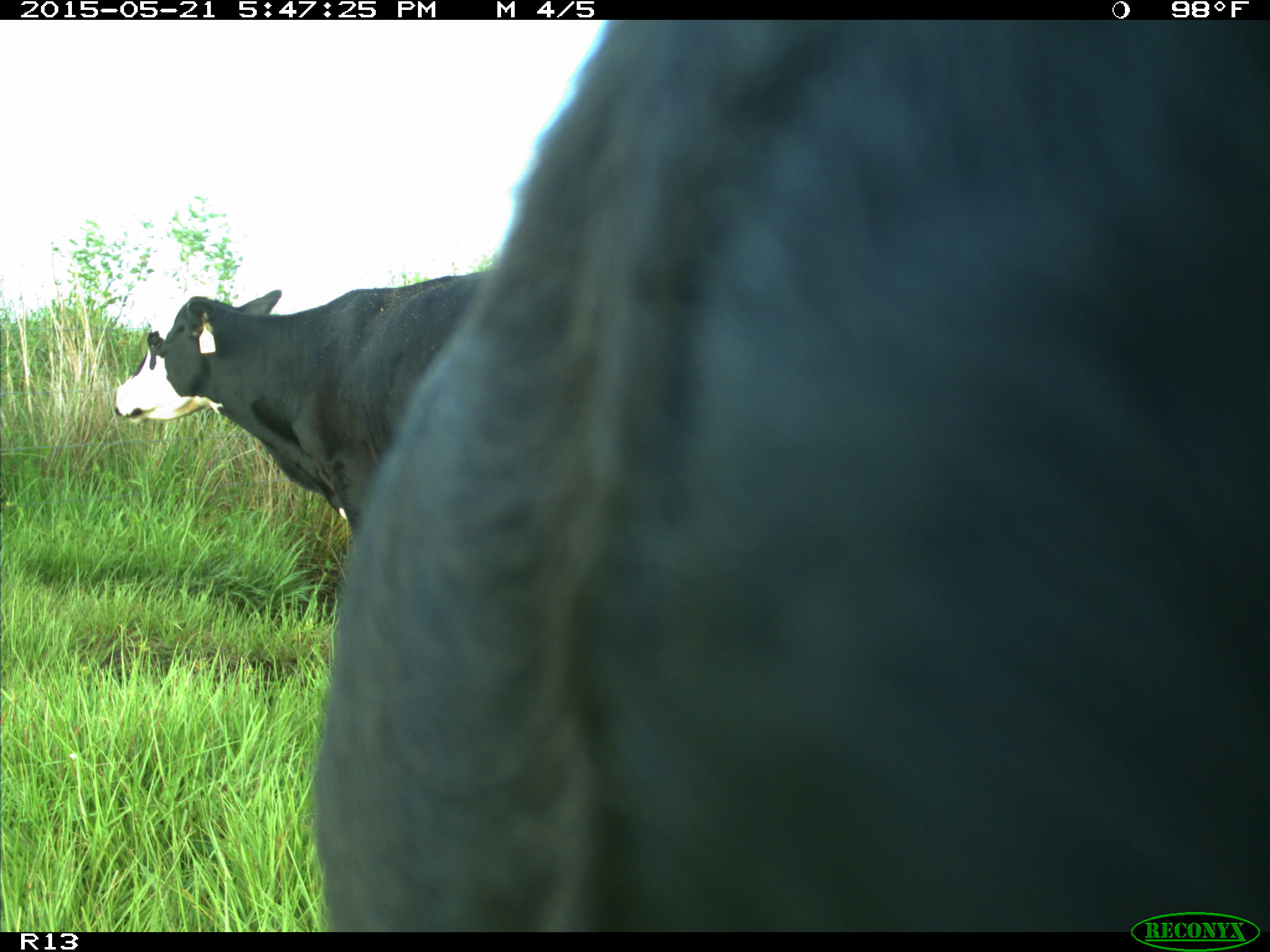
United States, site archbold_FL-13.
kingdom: Animalia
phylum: Chordata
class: Mammalia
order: Artiodactyla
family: Bovidae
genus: Bos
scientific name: Bos taurus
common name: domestic cow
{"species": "Bos taurus (domestic cow)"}